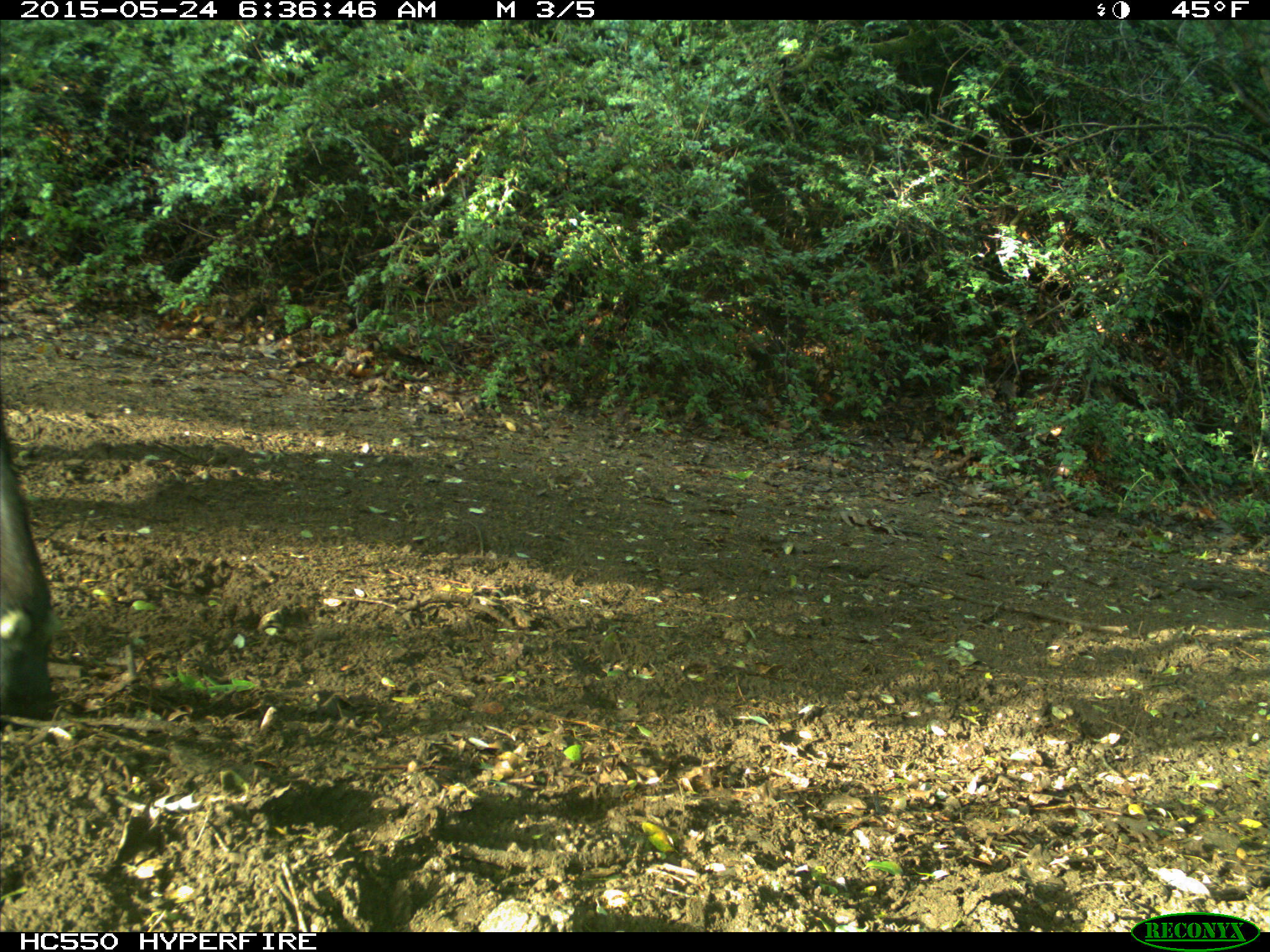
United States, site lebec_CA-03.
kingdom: Animalia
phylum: Chordata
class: Mammalia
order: Artiodactyla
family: Bovidae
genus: Bos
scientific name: Bos taurus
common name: domestic cow